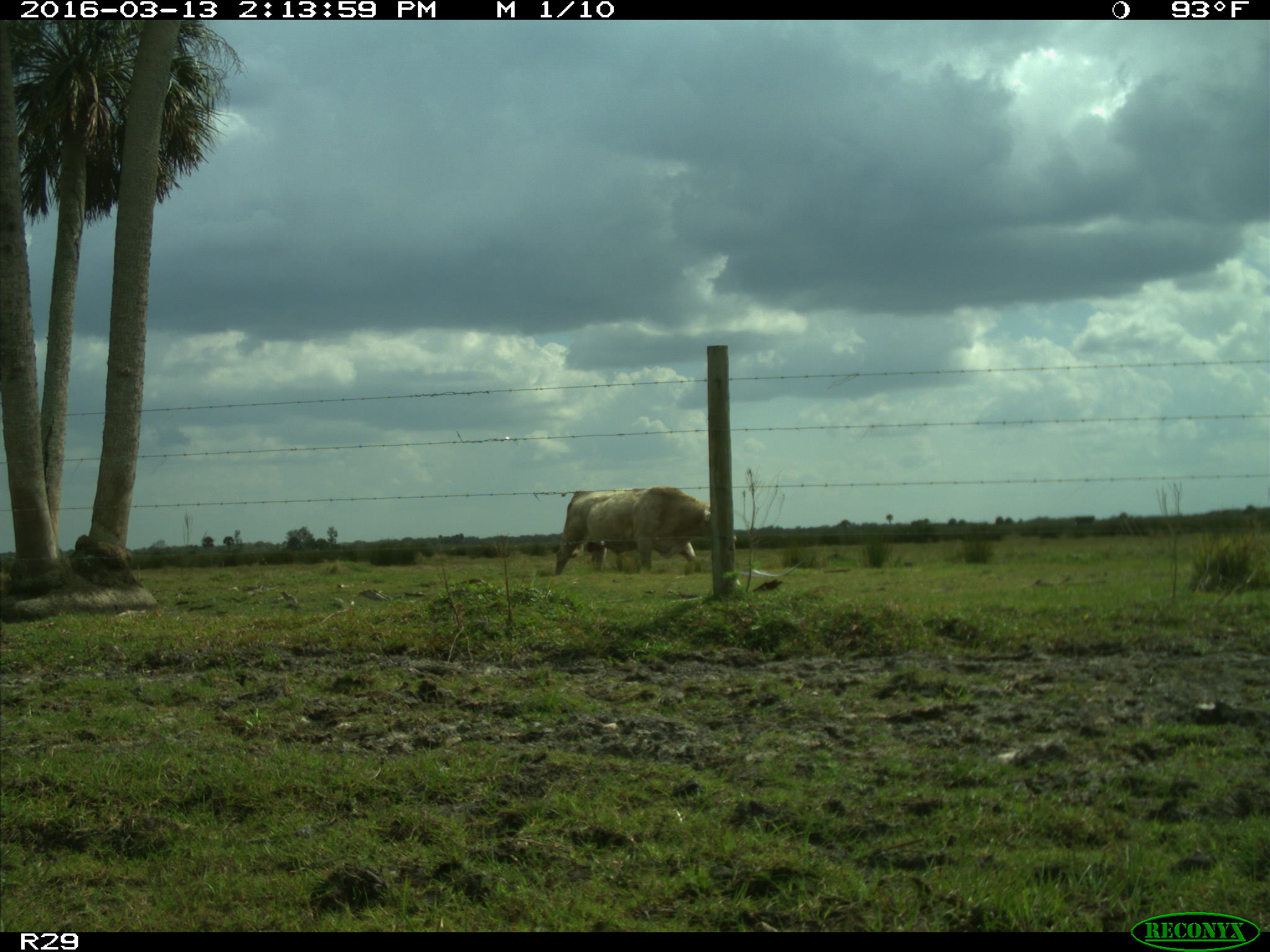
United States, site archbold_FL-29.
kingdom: Animalia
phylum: Chordata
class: Mammalia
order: Artiodactyla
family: Bovidae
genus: Bos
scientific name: Bos taurus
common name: domestic cow